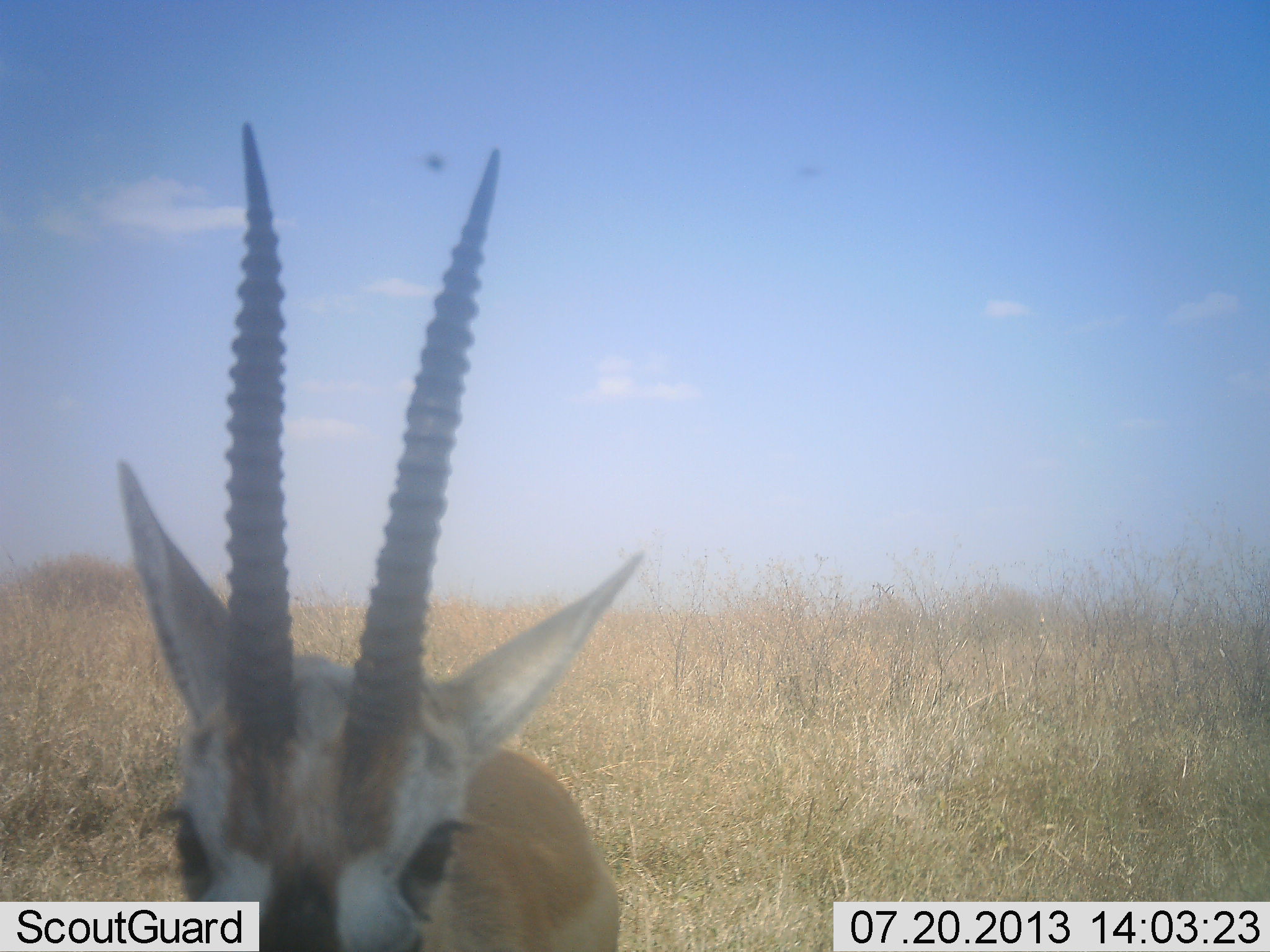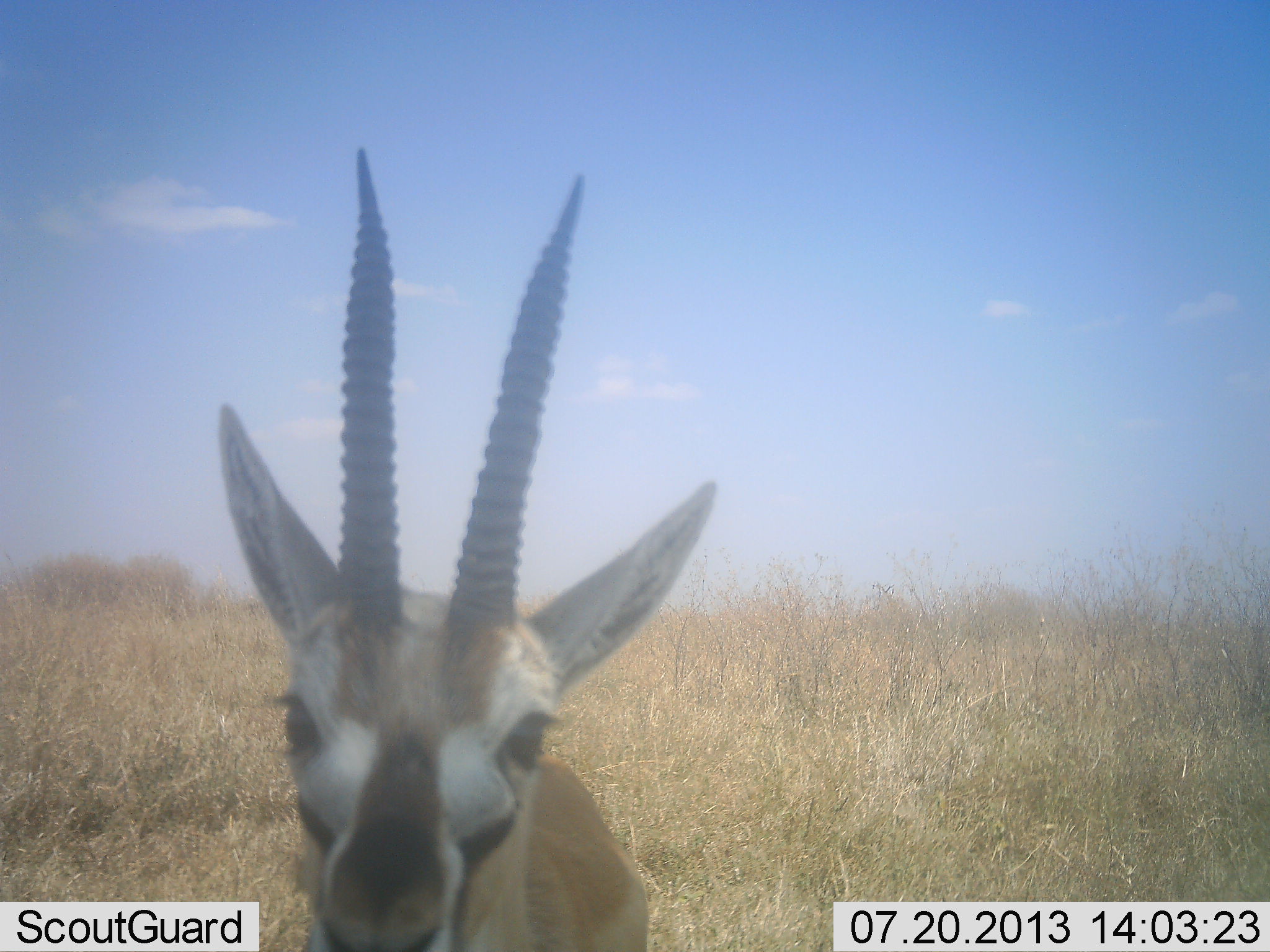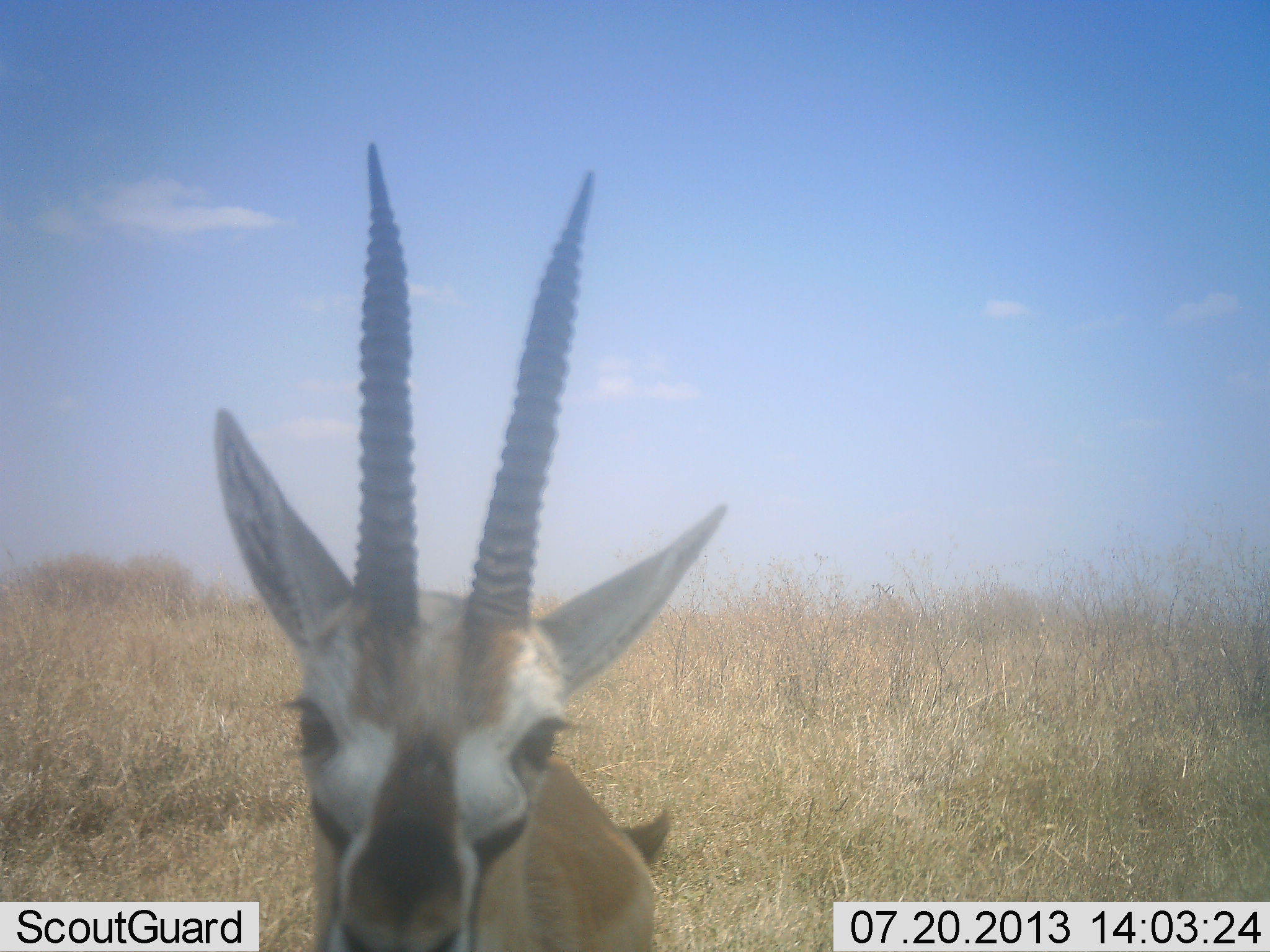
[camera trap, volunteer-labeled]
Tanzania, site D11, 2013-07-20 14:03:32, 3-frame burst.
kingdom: Animalia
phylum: Chordata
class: Mammalia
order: Artiodactyla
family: Bovidae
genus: Eudorcas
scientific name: Eudorcas thomsonii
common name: thomson's gazelle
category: gazellethomsons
Gazellethomsons (thomson's gazelle) (Eudorcas thomsonii), count 1. Behavior (volunteer vote fractions): standing 100%, resting 0%, moving 0%, interacting 0%. Young present (vote fraction): 0%. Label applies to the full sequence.